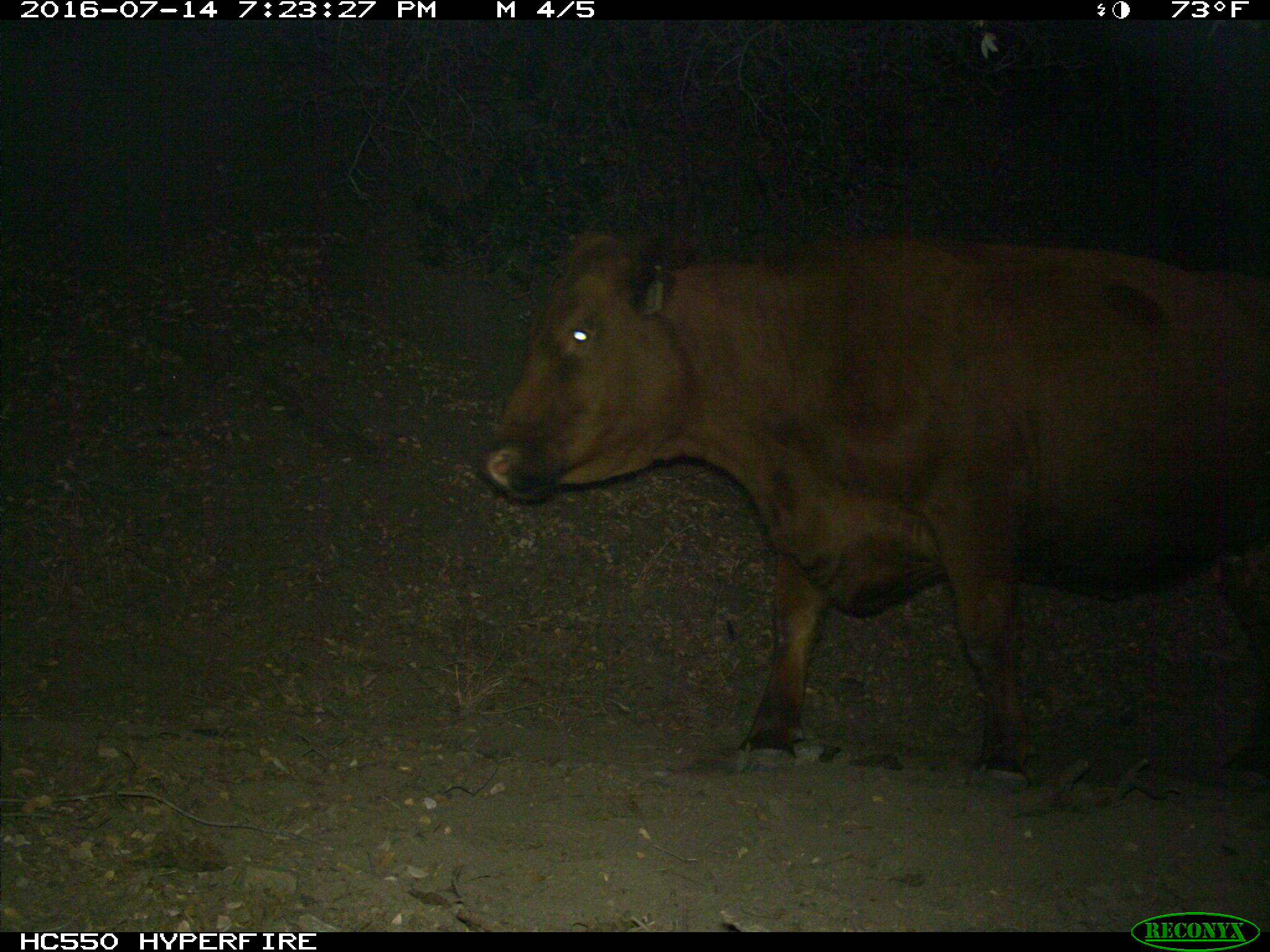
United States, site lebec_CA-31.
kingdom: Animalia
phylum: Chordata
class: Mammalia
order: Artiodactyla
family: Bovidae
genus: Bos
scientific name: Bos taurus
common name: domestic cow